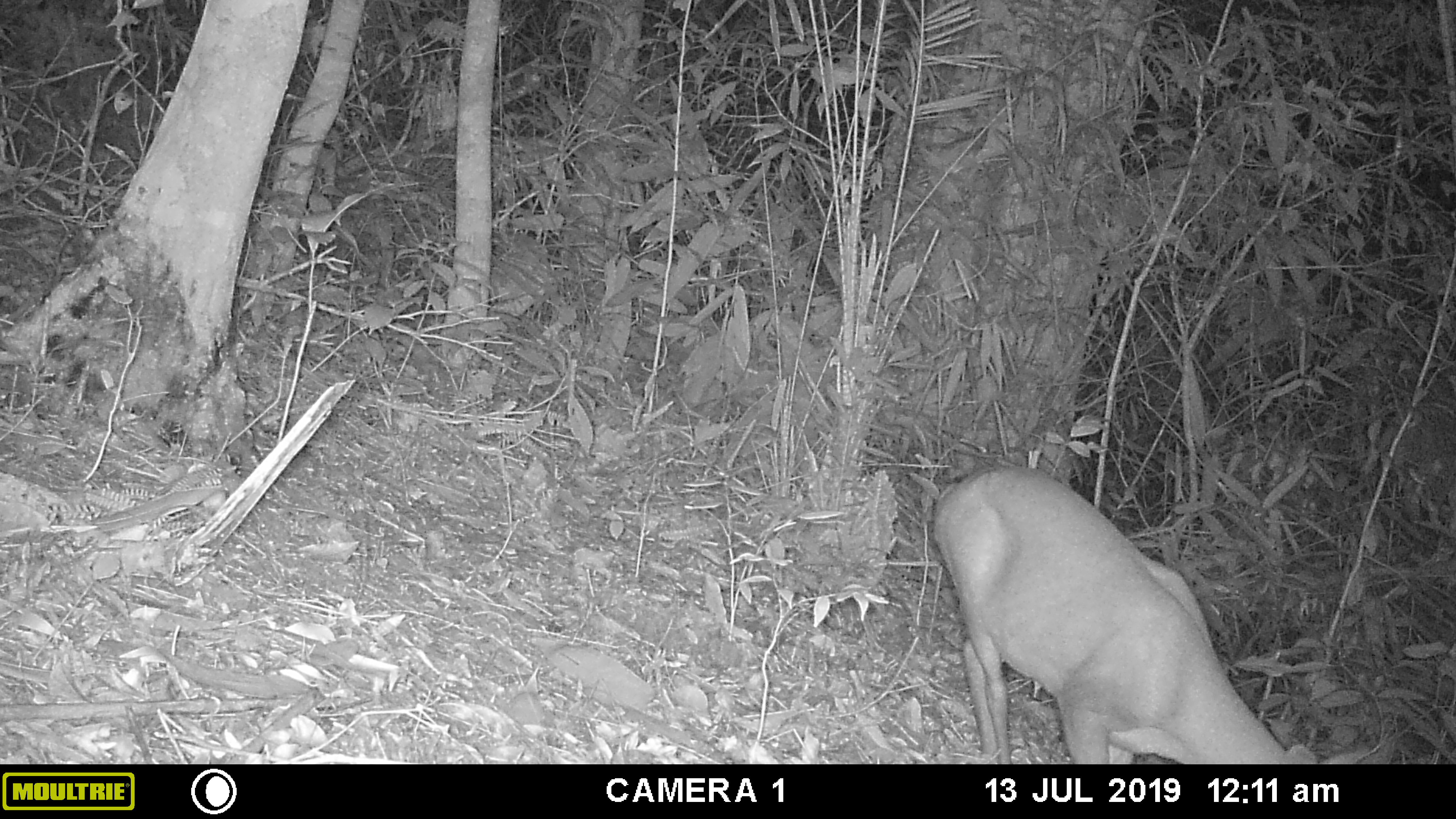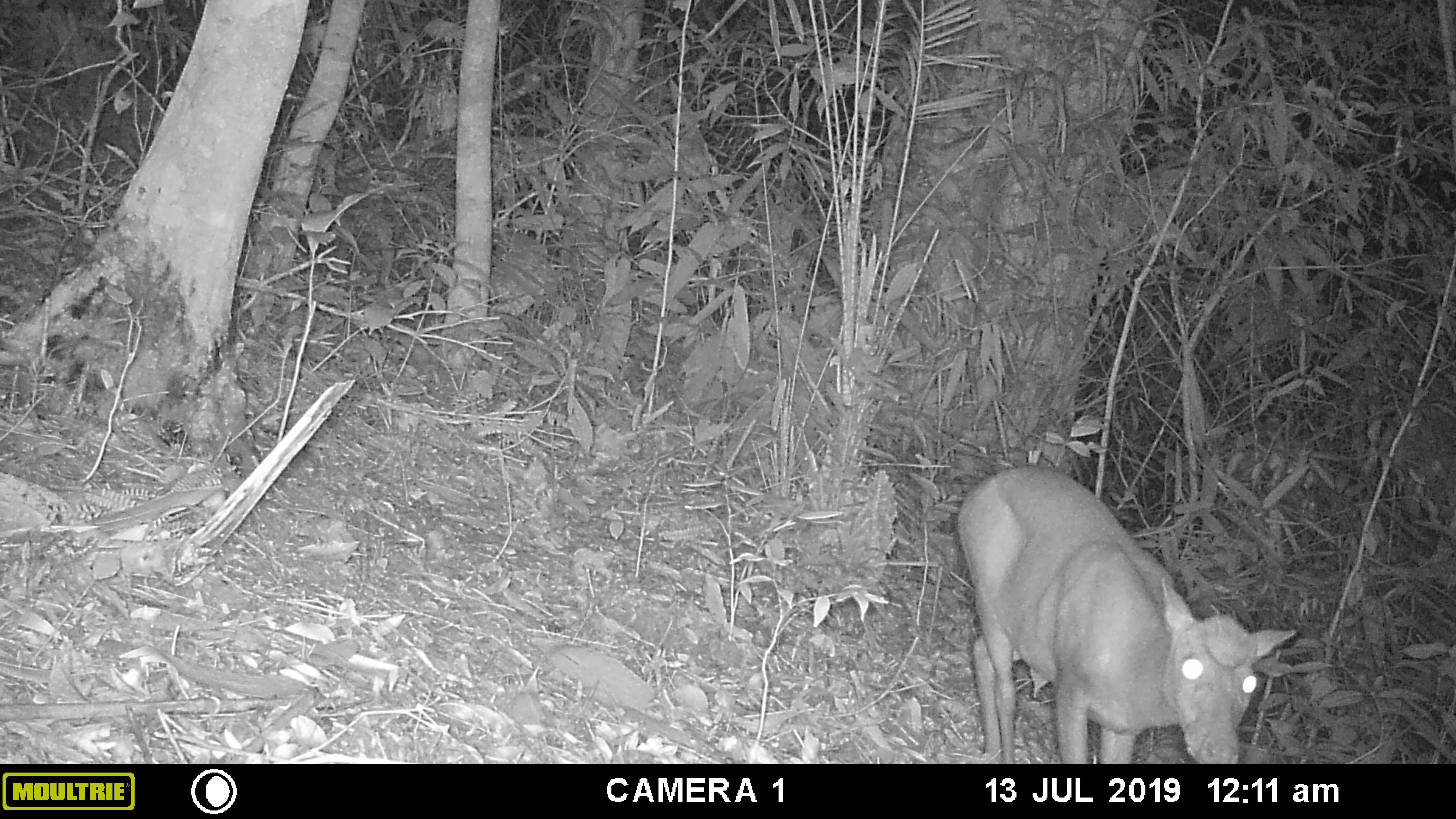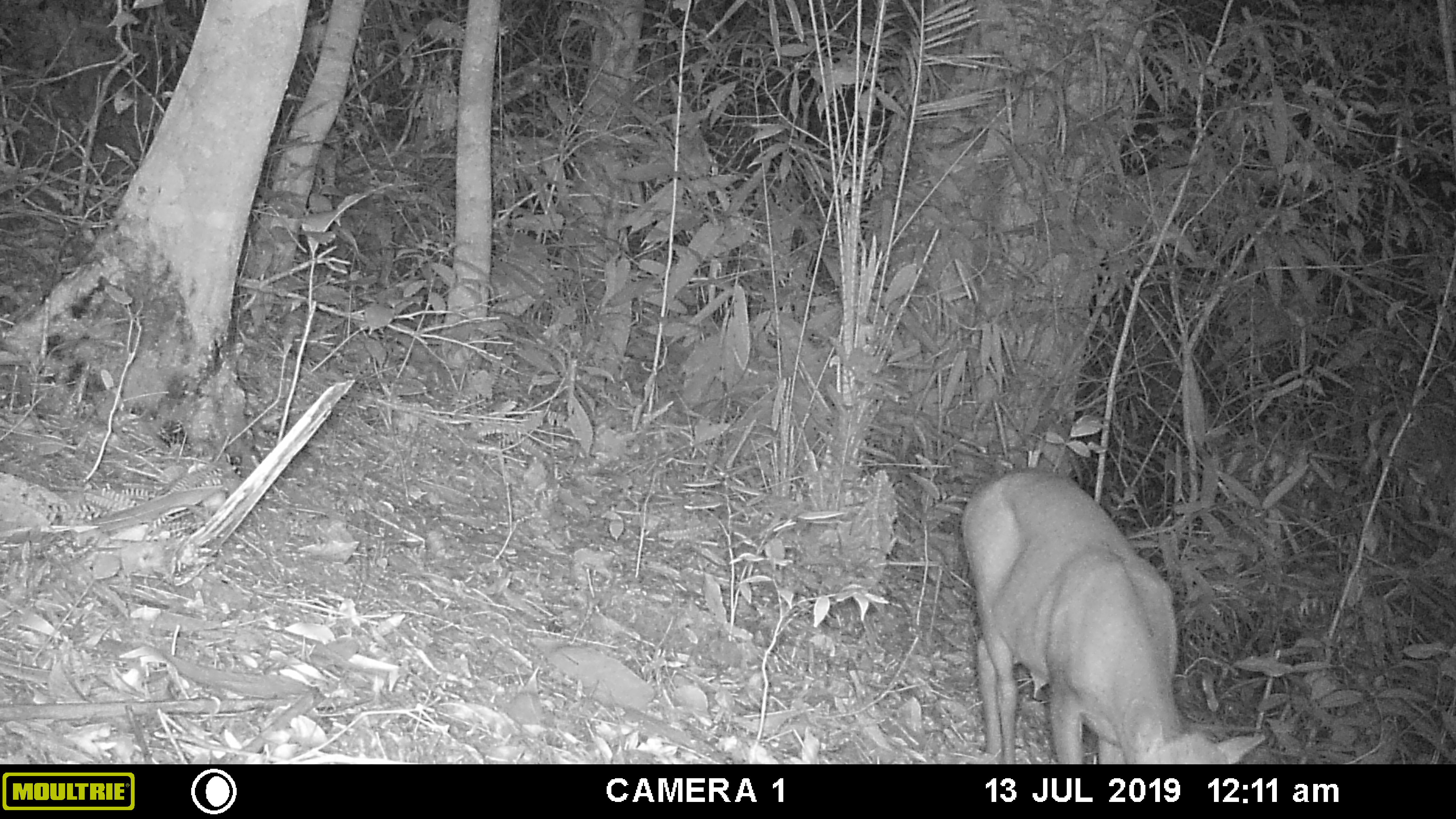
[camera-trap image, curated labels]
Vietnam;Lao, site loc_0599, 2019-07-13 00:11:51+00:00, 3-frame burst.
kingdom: Animalia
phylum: Chordata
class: Mammalia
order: Artiodactyla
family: Cervidae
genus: Muntiacus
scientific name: Muntiacus muntjak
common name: red muntjac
Red muntjac (Muntiacus muntjak). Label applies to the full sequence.